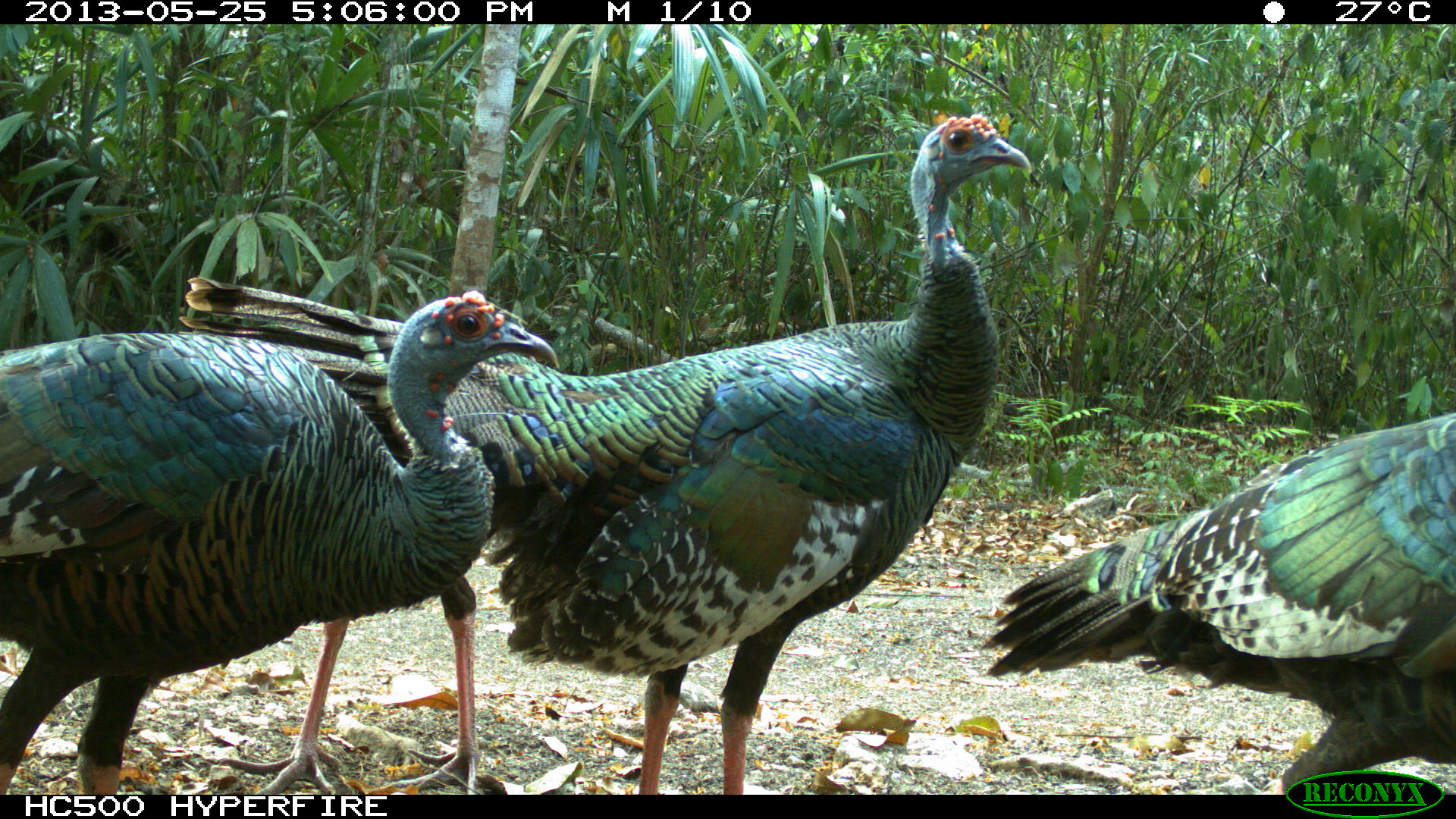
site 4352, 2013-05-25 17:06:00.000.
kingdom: Animalia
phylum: Chordata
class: Aves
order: Galliformes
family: Phasianidae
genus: Meleagris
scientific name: Meleagris ocellata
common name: ocellated turkey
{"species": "Meleagris ocellata (ocellated turkey)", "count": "4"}